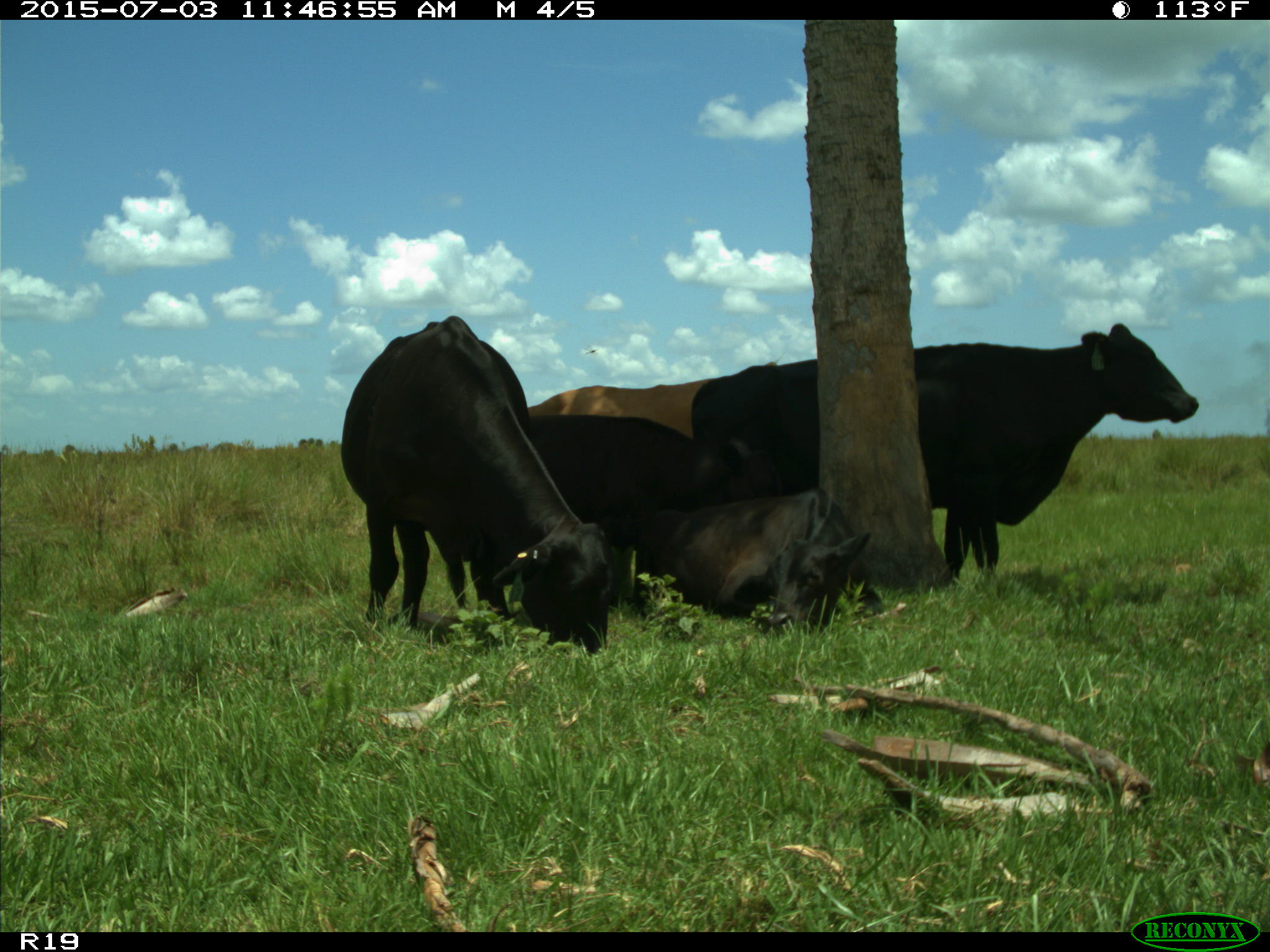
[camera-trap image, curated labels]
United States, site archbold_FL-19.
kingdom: Animalia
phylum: Chordata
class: Mammalia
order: Artiodactyla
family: Bovidae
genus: Bos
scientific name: Bos taurus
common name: domestic cow